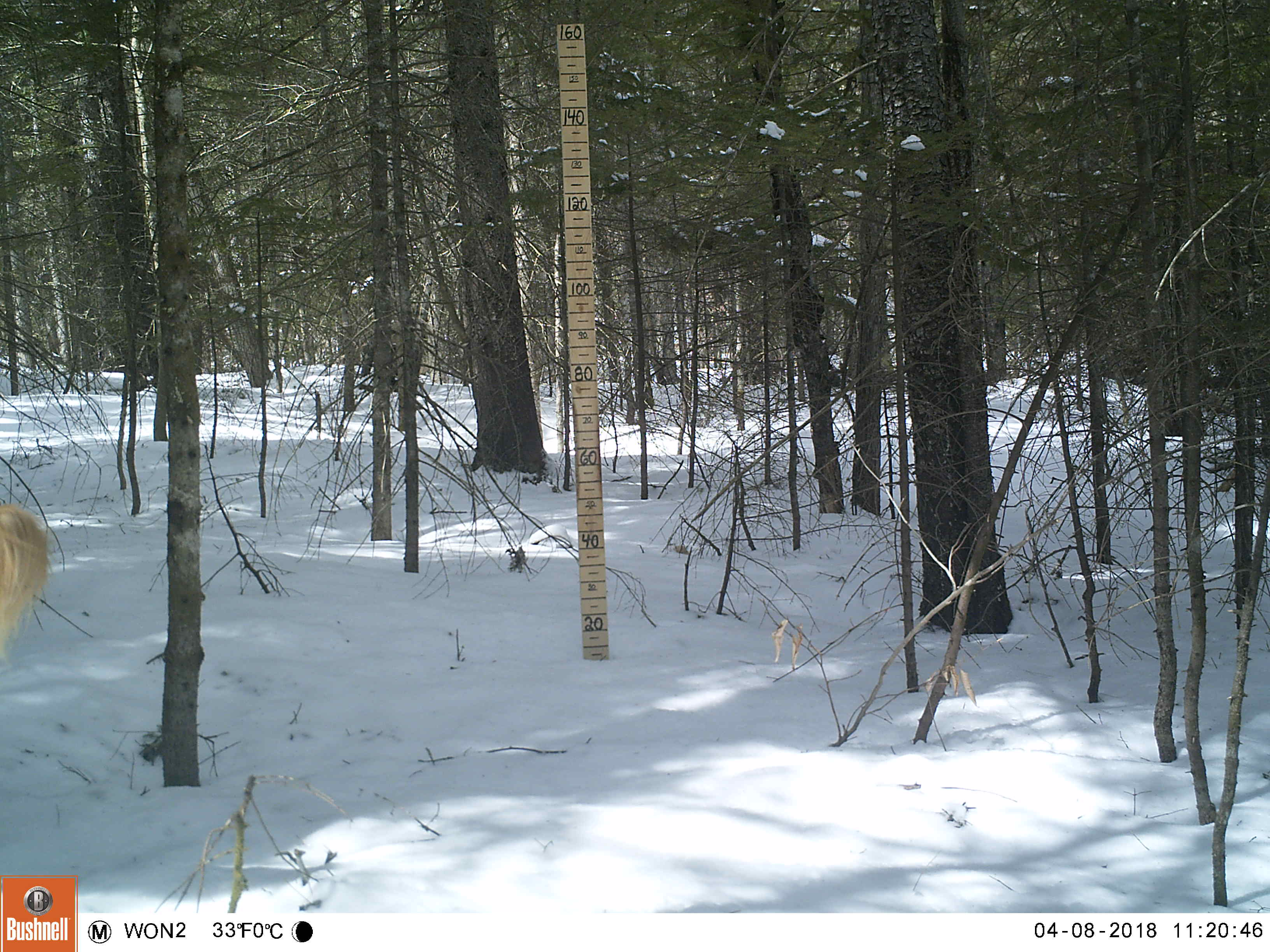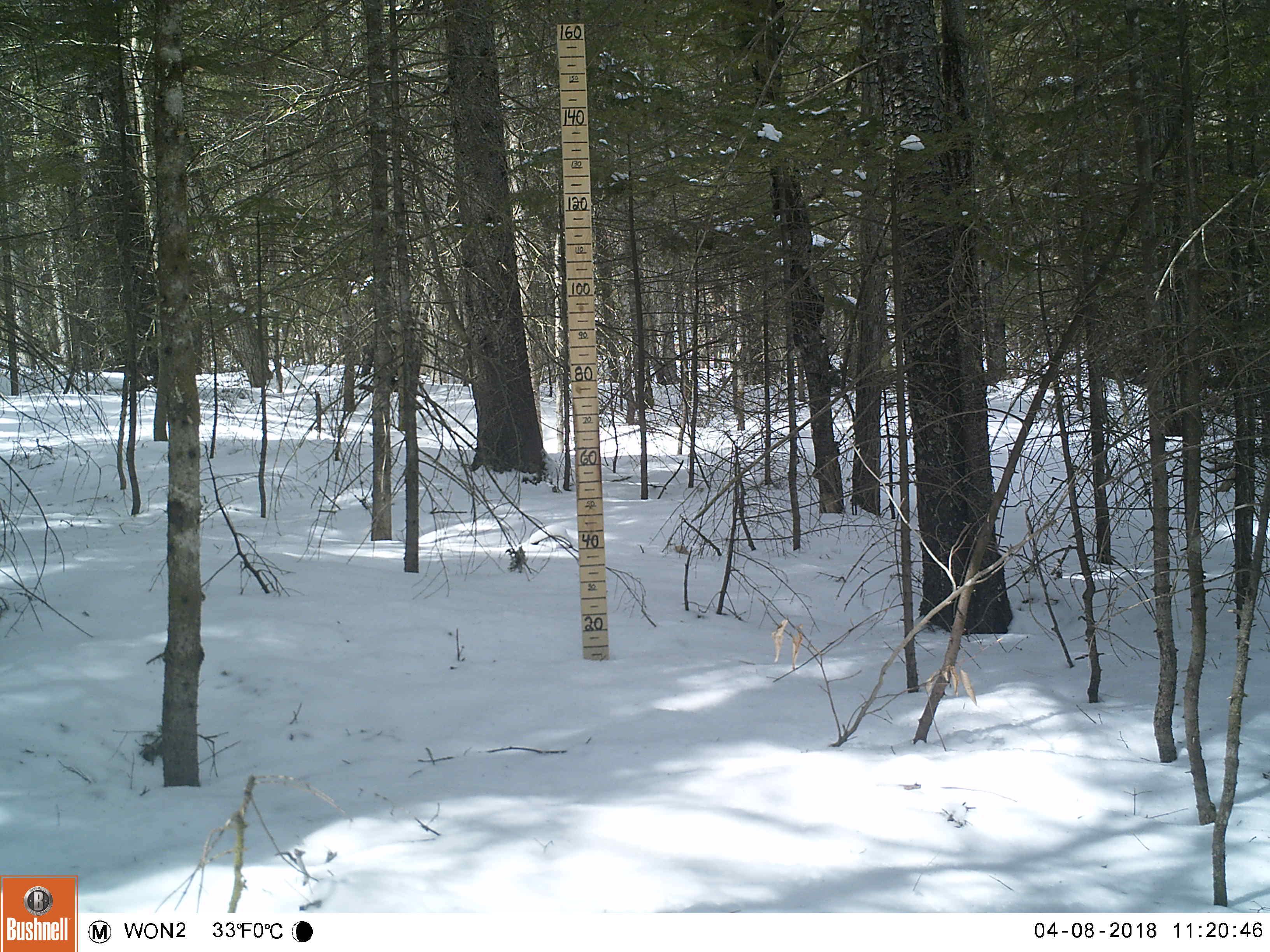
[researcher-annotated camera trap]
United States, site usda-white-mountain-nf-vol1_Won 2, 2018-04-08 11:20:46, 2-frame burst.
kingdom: Animalia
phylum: Chordata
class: Mammalia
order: Carnivora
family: Canidae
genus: Canis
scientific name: Canis familiaris familiaris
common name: domestic dog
Domestic dog (Canis familiaris familiaris).